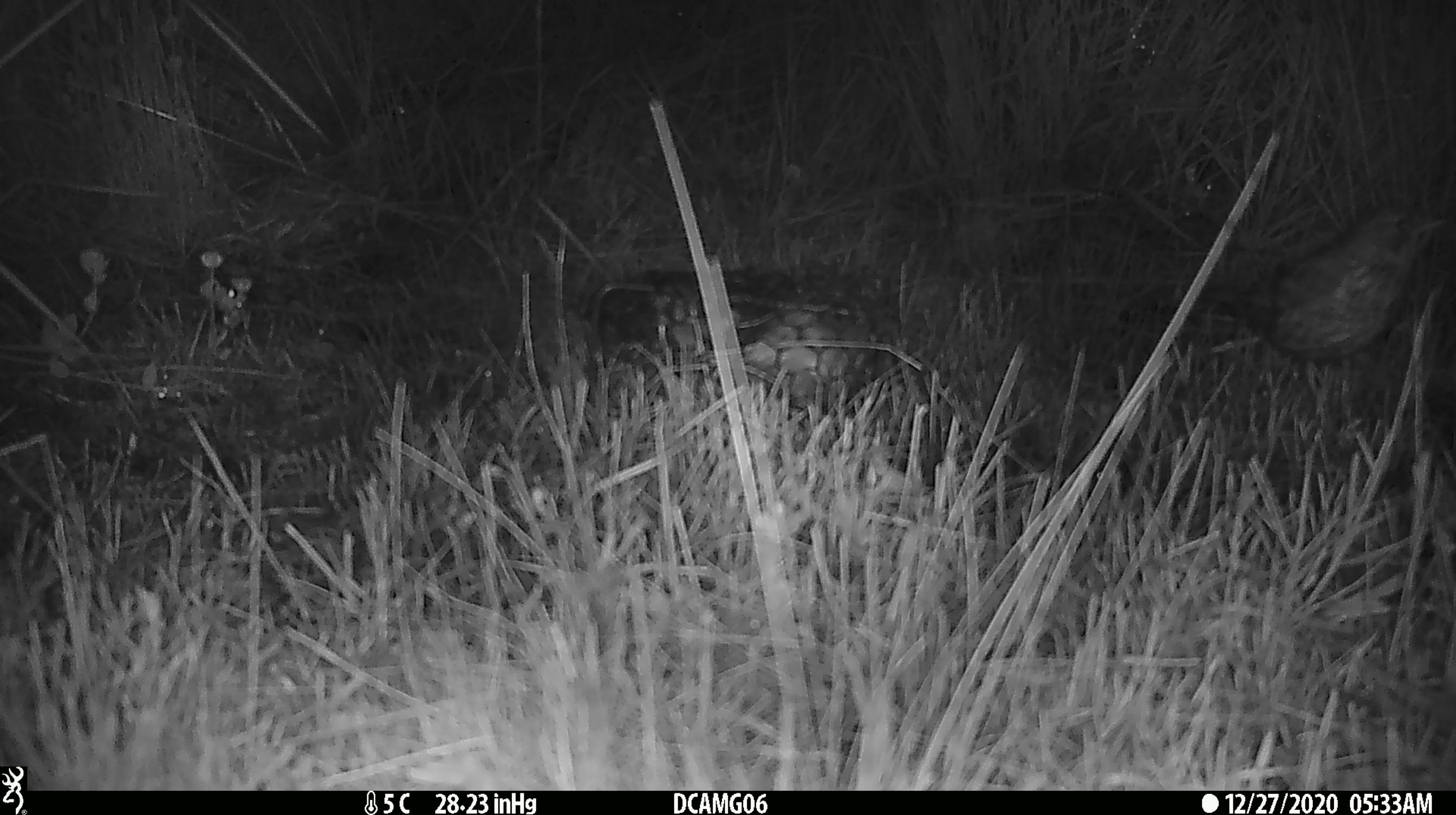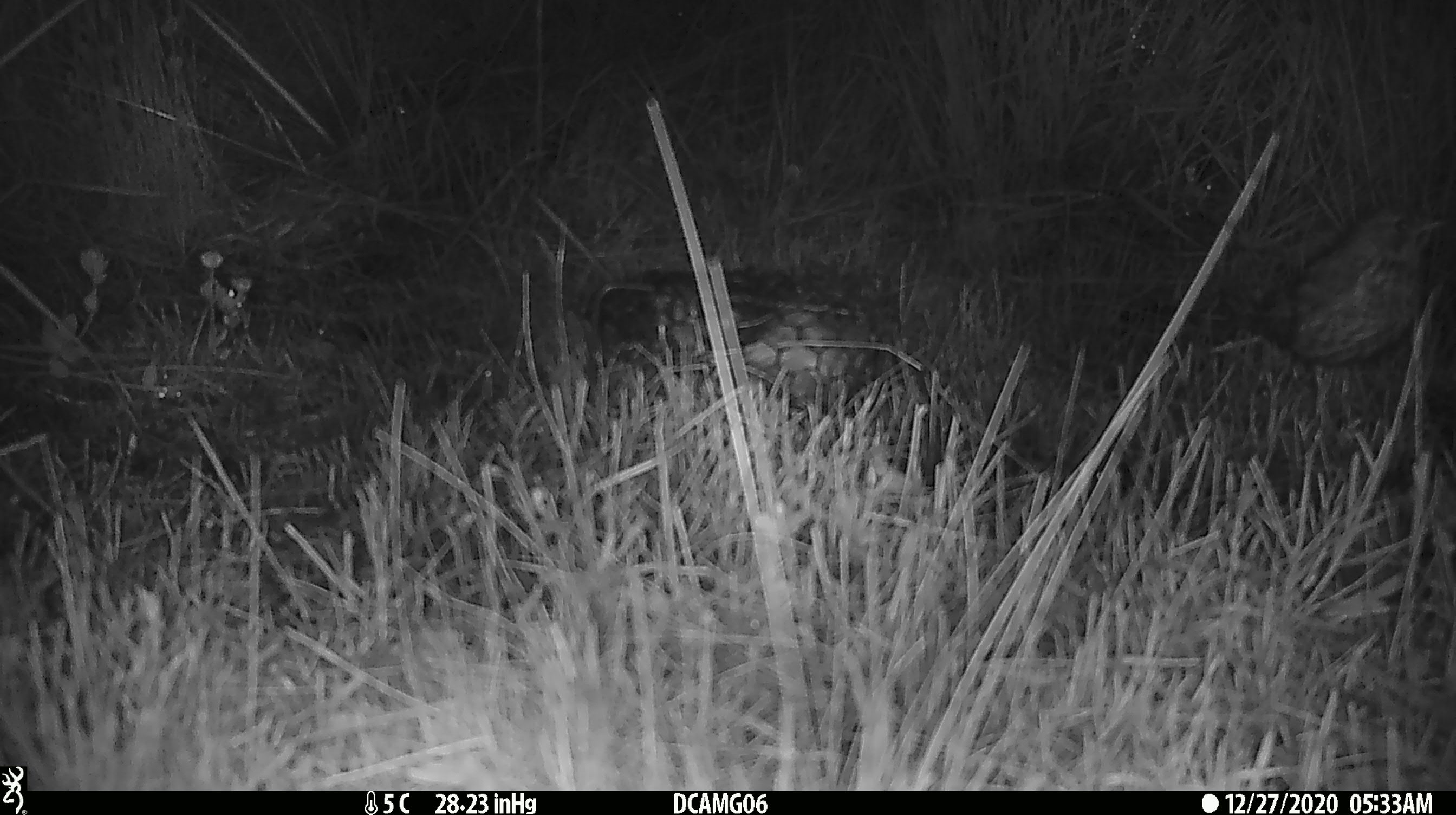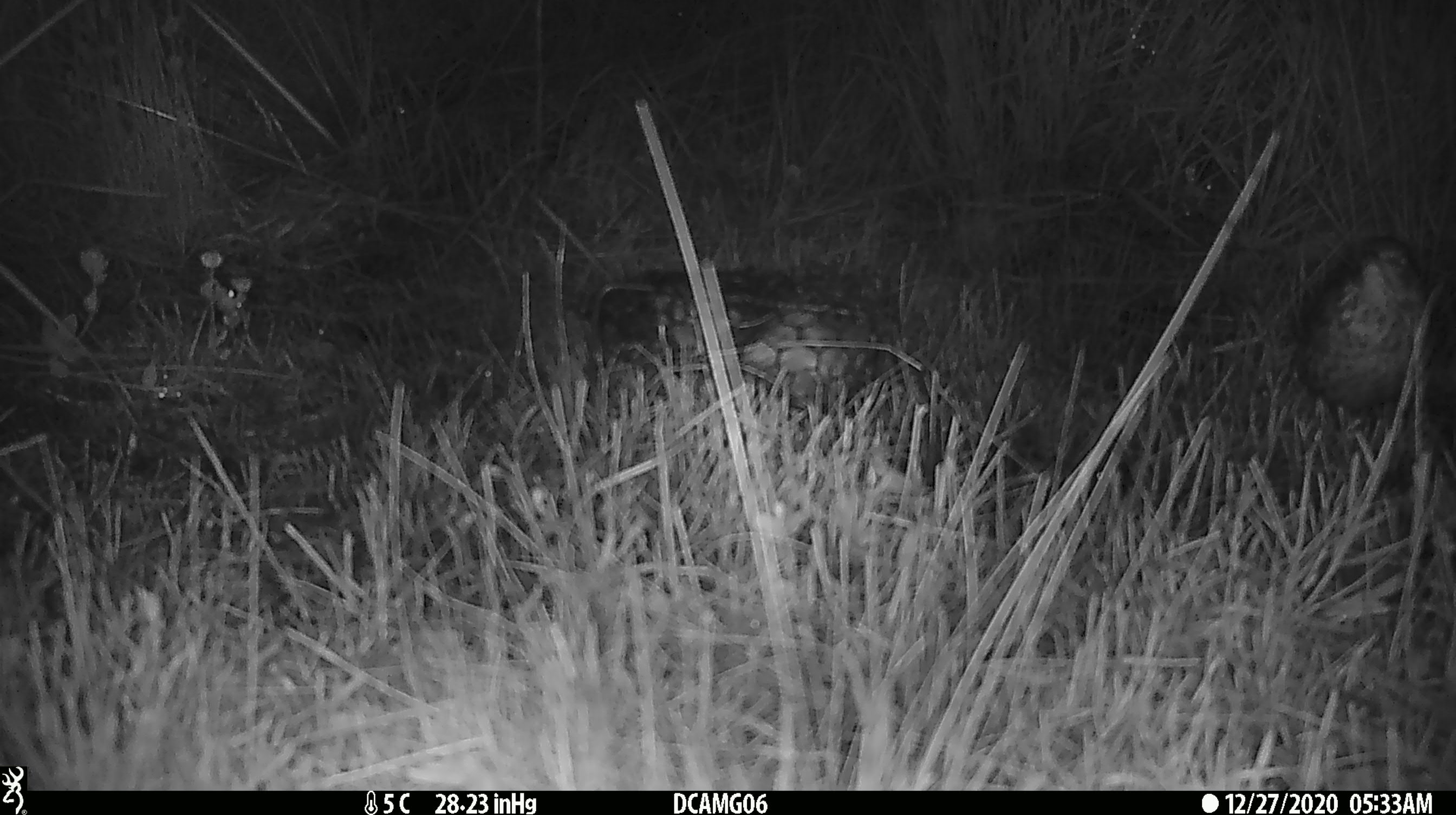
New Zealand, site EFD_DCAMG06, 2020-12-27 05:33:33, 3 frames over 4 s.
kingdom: Animalia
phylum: Chordata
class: Aves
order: Passeriformes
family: Turdidae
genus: Turdus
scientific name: Turdus philomelos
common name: song thrush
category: thrush